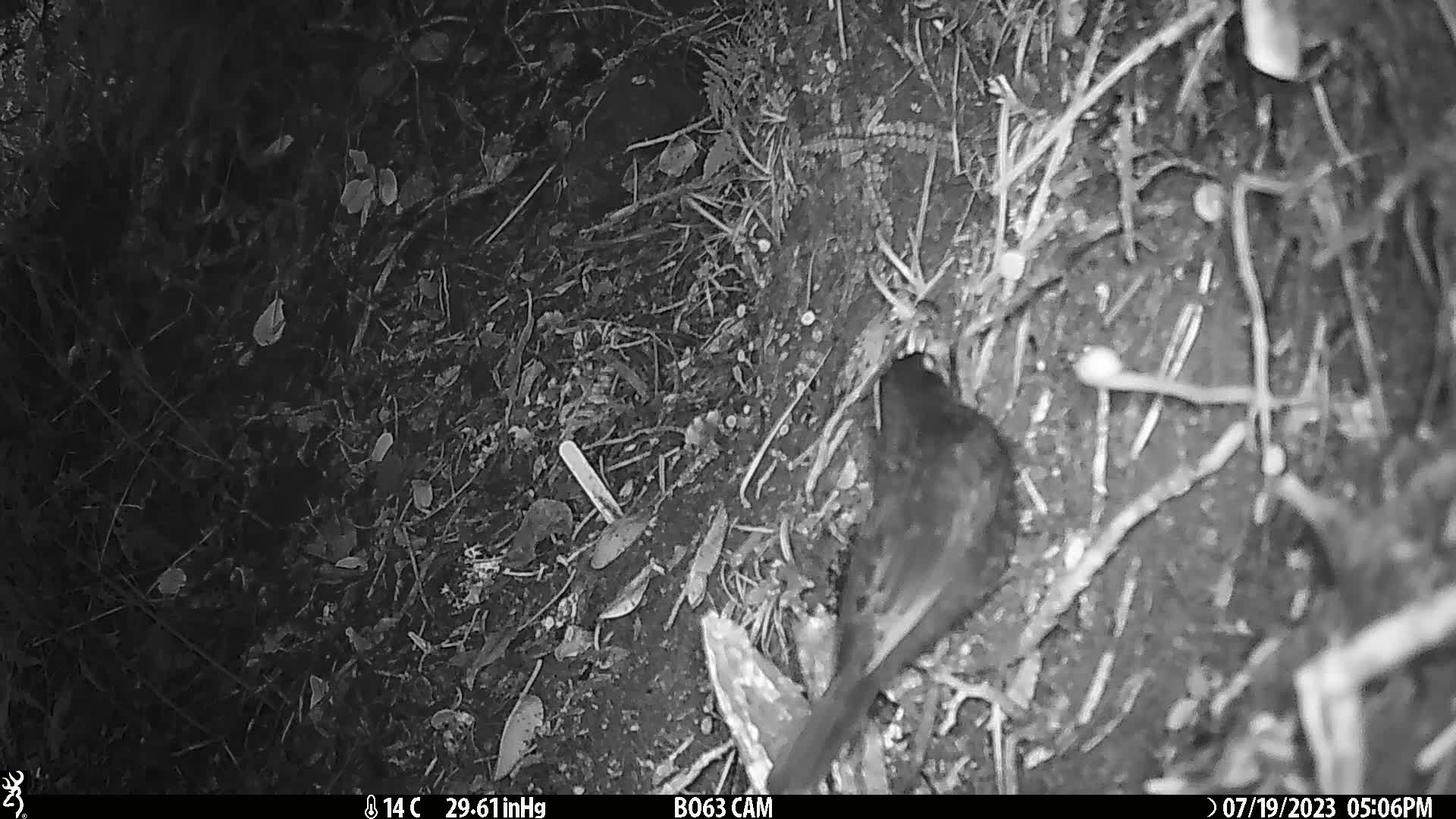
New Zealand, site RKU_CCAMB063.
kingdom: Animalia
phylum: Chordata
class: Aves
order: Passeriformes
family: Turdidae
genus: Turdus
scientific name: Turdus merula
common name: eurasian blackbird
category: blackbird